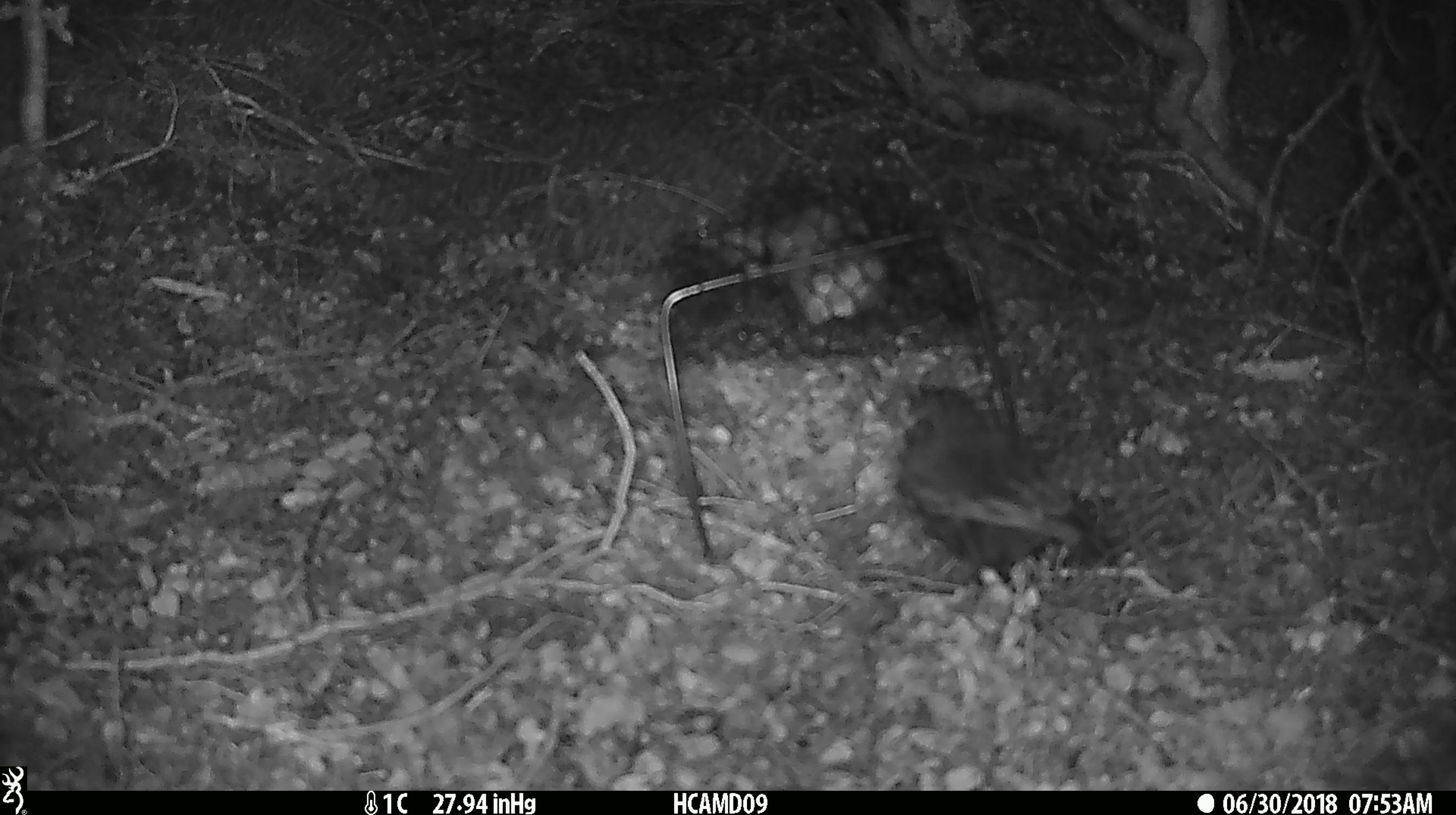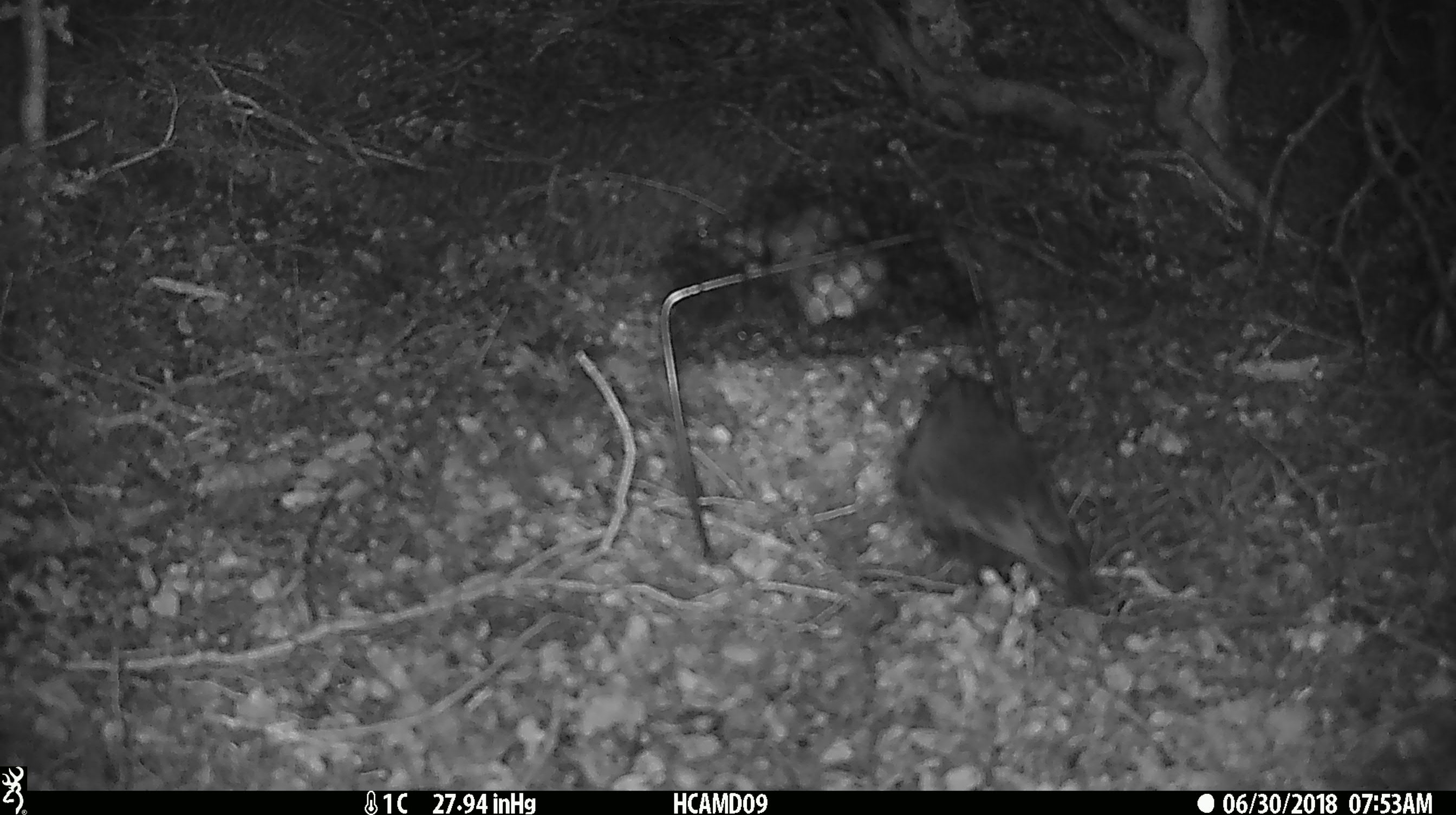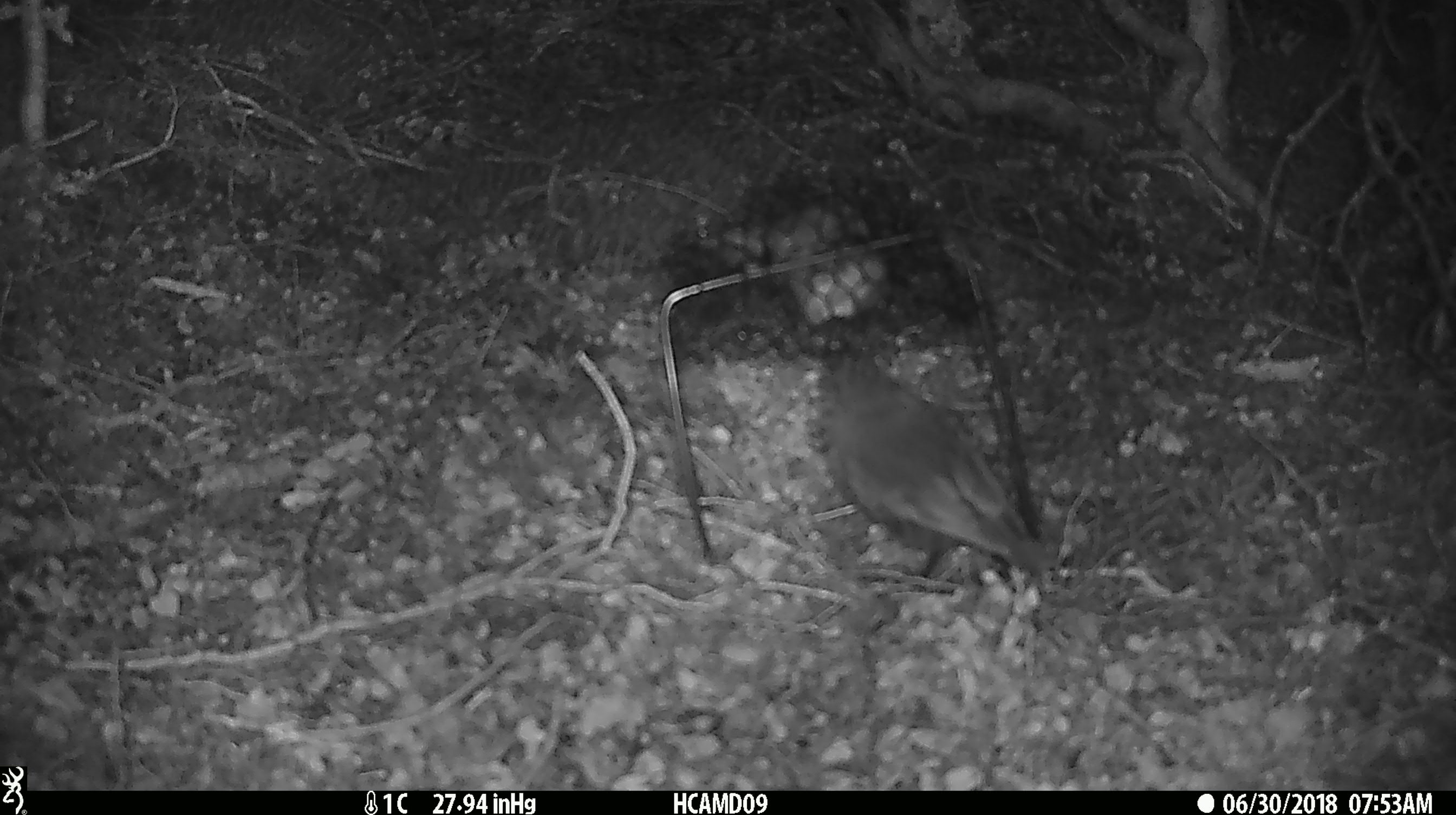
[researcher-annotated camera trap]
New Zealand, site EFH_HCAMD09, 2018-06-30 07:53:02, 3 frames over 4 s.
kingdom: Animalia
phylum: Chordata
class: Aves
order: Passeriformes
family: Petroicidae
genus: Petroica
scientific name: Petroica australis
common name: new zealand robin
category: robin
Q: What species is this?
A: Robin (new zealand robin) (Petroica australis).